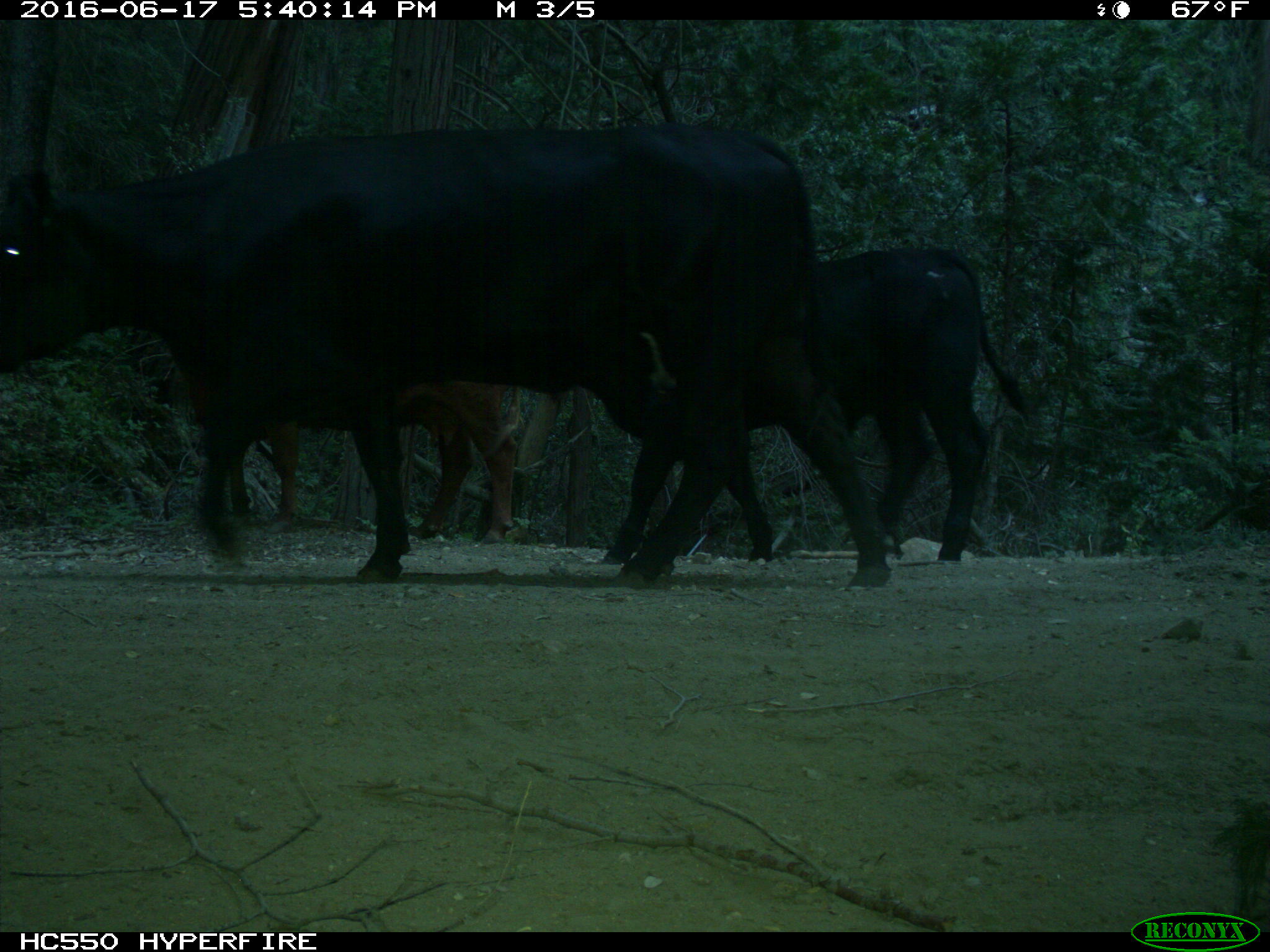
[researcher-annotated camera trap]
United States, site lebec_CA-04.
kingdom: Animalia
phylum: Chordata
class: Mammalia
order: Artiodactyla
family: Bovidae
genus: Bos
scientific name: Bos taurus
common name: domestic cow